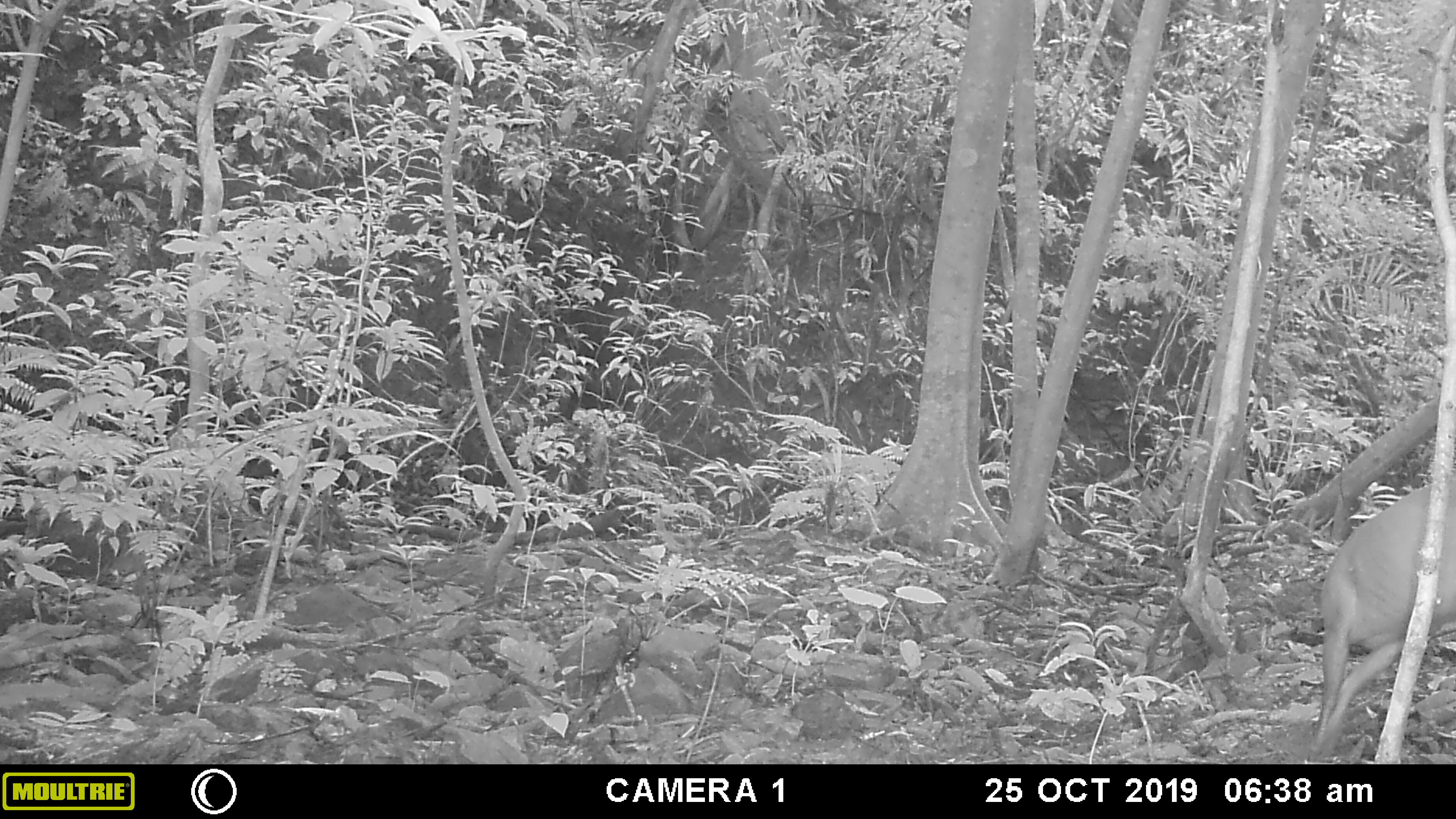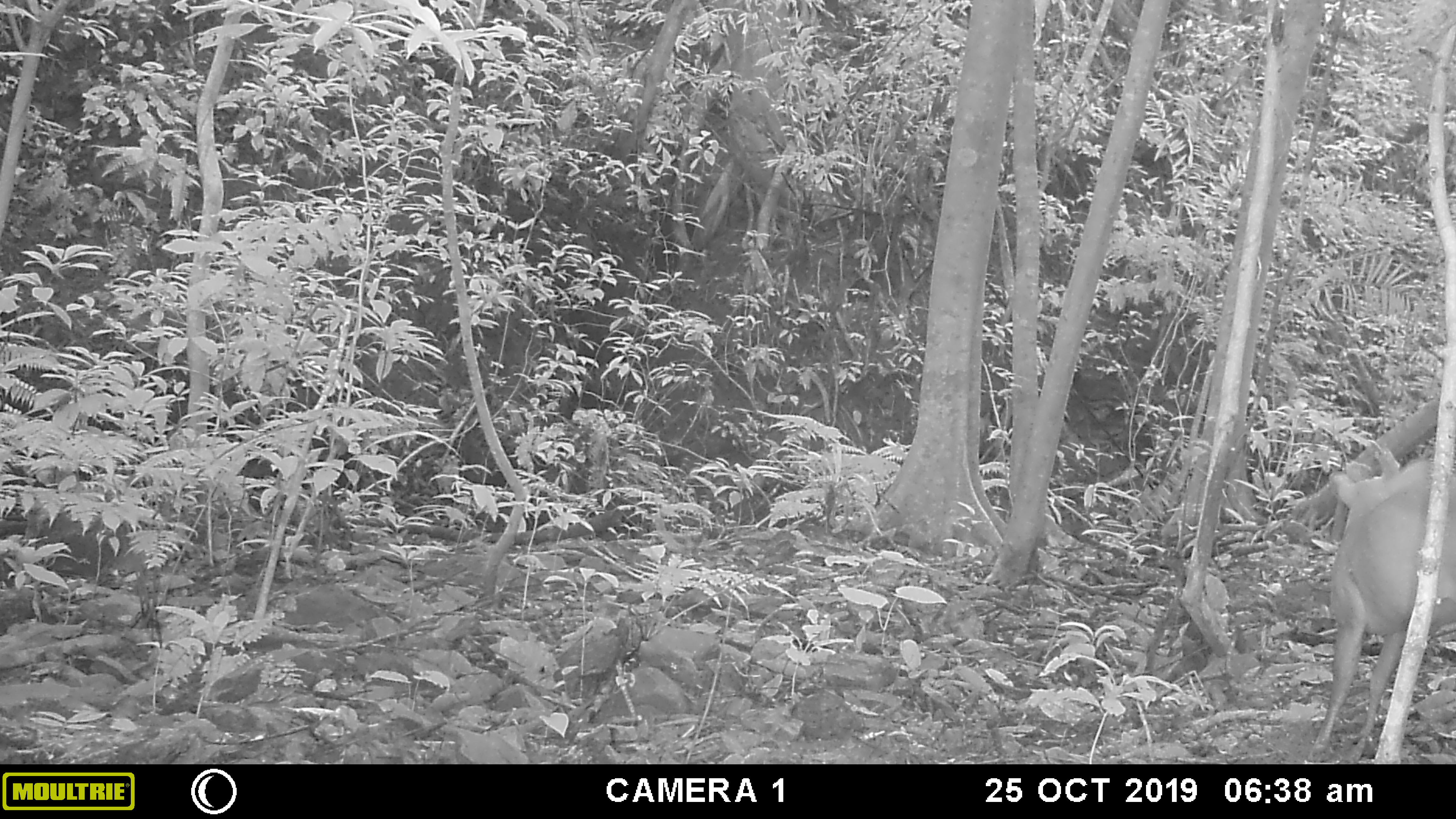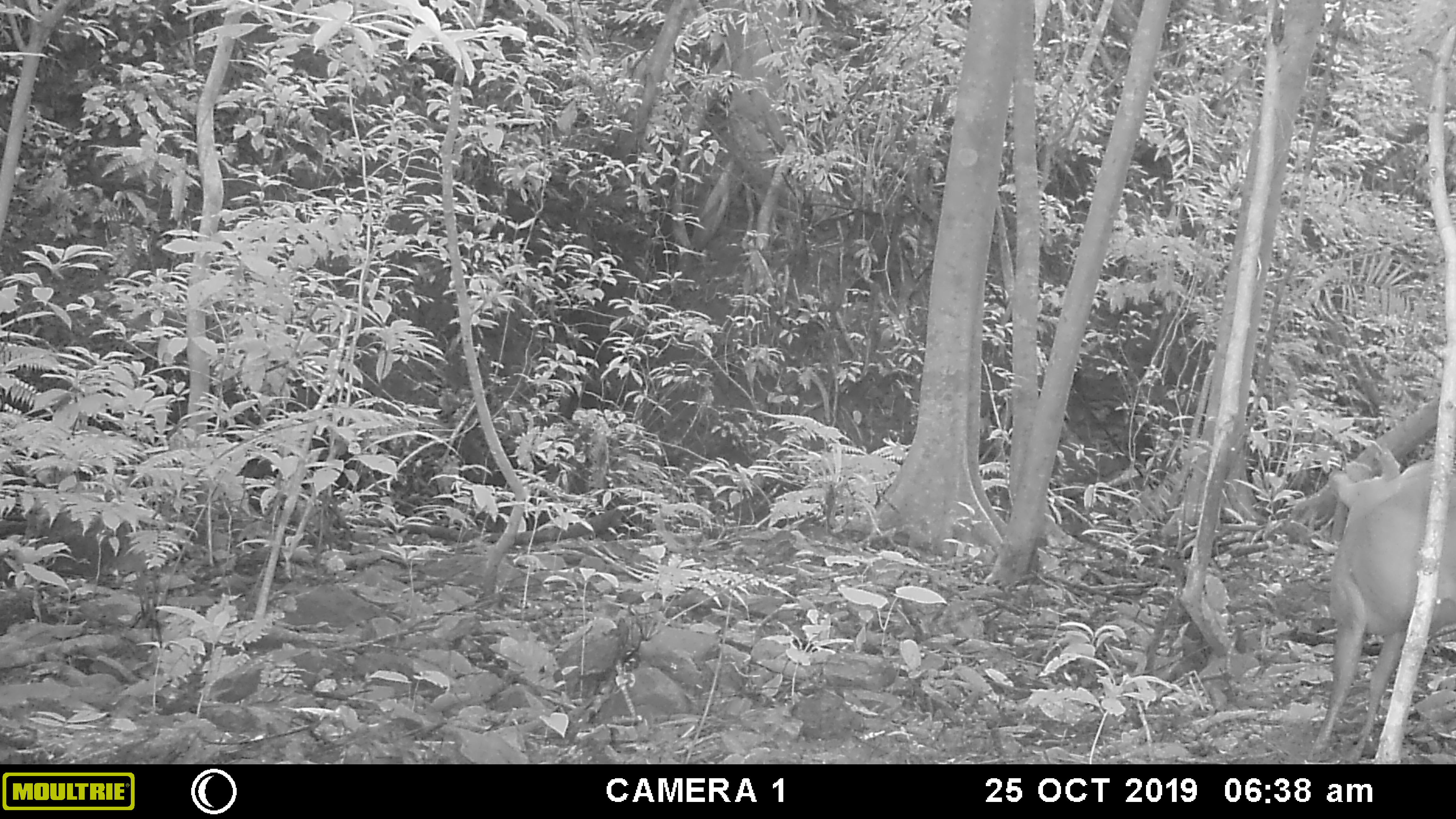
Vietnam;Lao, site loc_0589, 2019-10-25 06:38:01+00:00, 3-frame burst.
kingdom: Animalia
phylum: Chordata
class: Mammalia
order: Artiodactyla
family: Cervidae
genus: Muntiacus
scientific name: Muntiacus muntjak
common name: red muntjac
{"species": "red muntjac (Muntiacus muntjak)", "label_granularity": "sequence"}